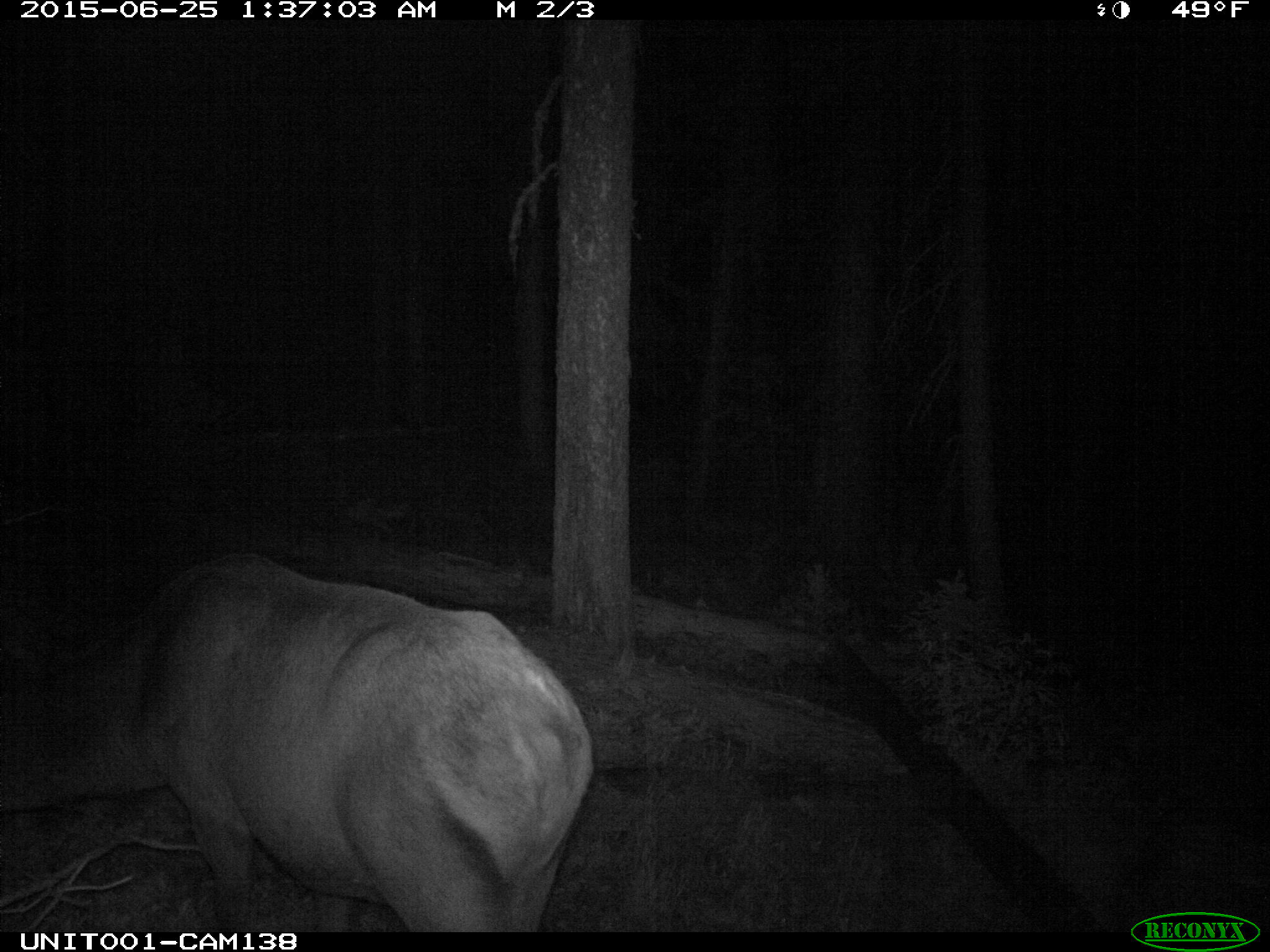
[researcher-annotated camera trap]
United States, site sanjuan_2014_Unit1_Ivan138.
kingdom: Animalia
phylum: Chordata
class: Mammalia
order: Artiodactyla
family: Cervidae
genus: Cervus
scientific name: Cervus elaphus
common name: red deer